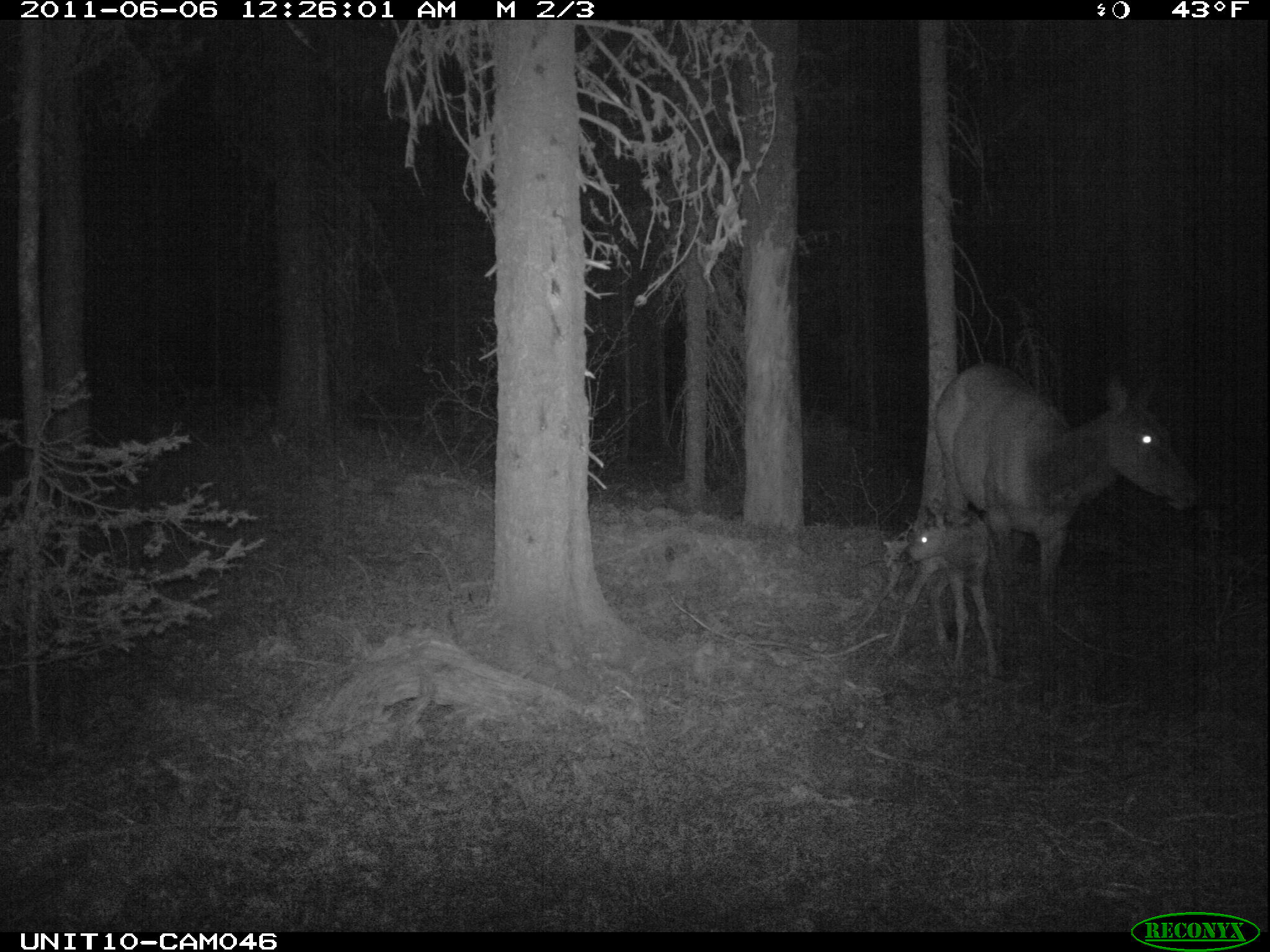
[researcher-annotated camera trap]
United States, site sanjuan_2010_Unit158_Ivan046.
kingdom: Animalia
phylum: Chordata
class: Mammalia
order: Artiodactyla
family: Cervidae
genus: Cervus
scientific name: Cervus elaphus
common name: red deer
Cervus elaphus (red deer).